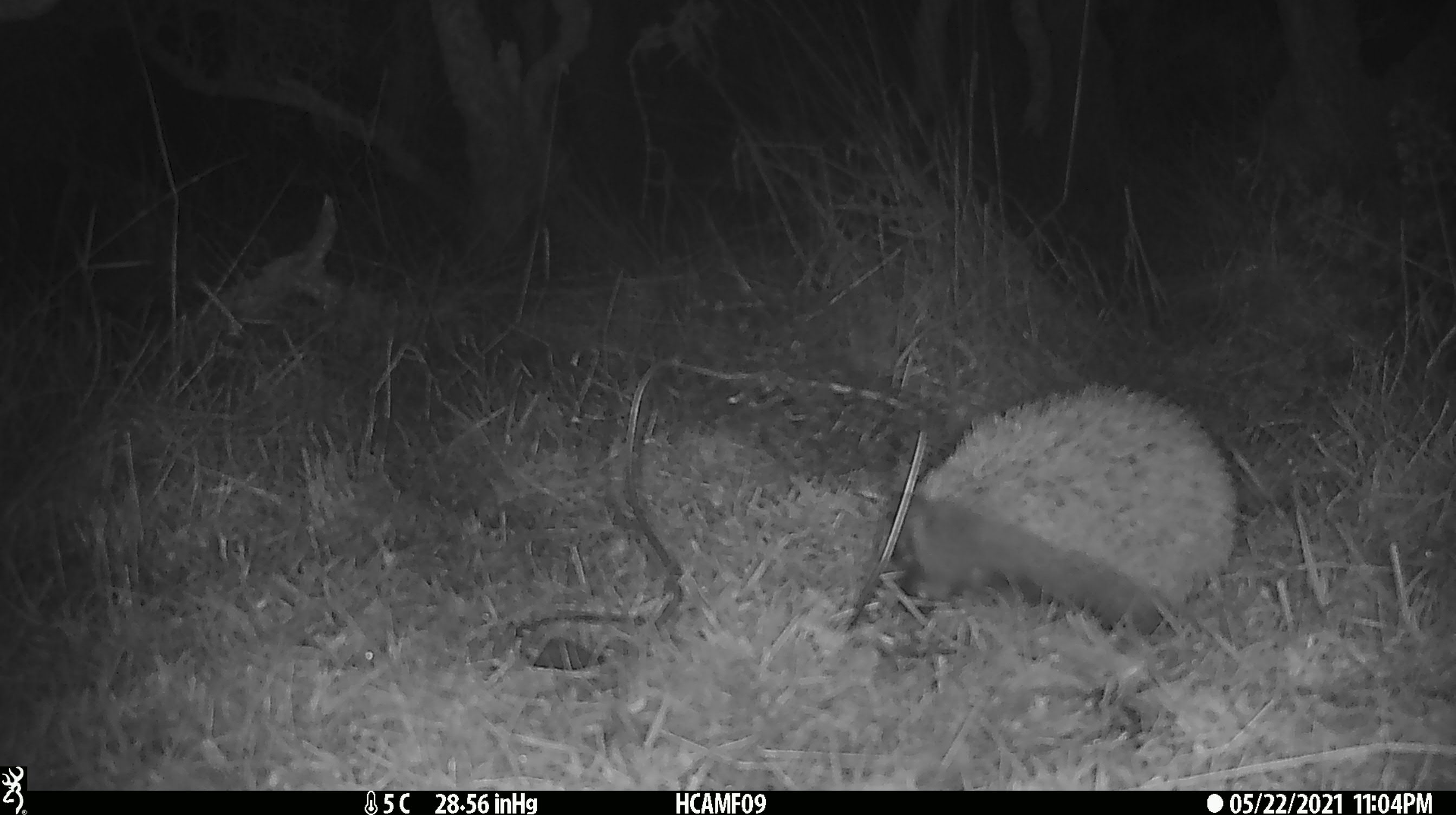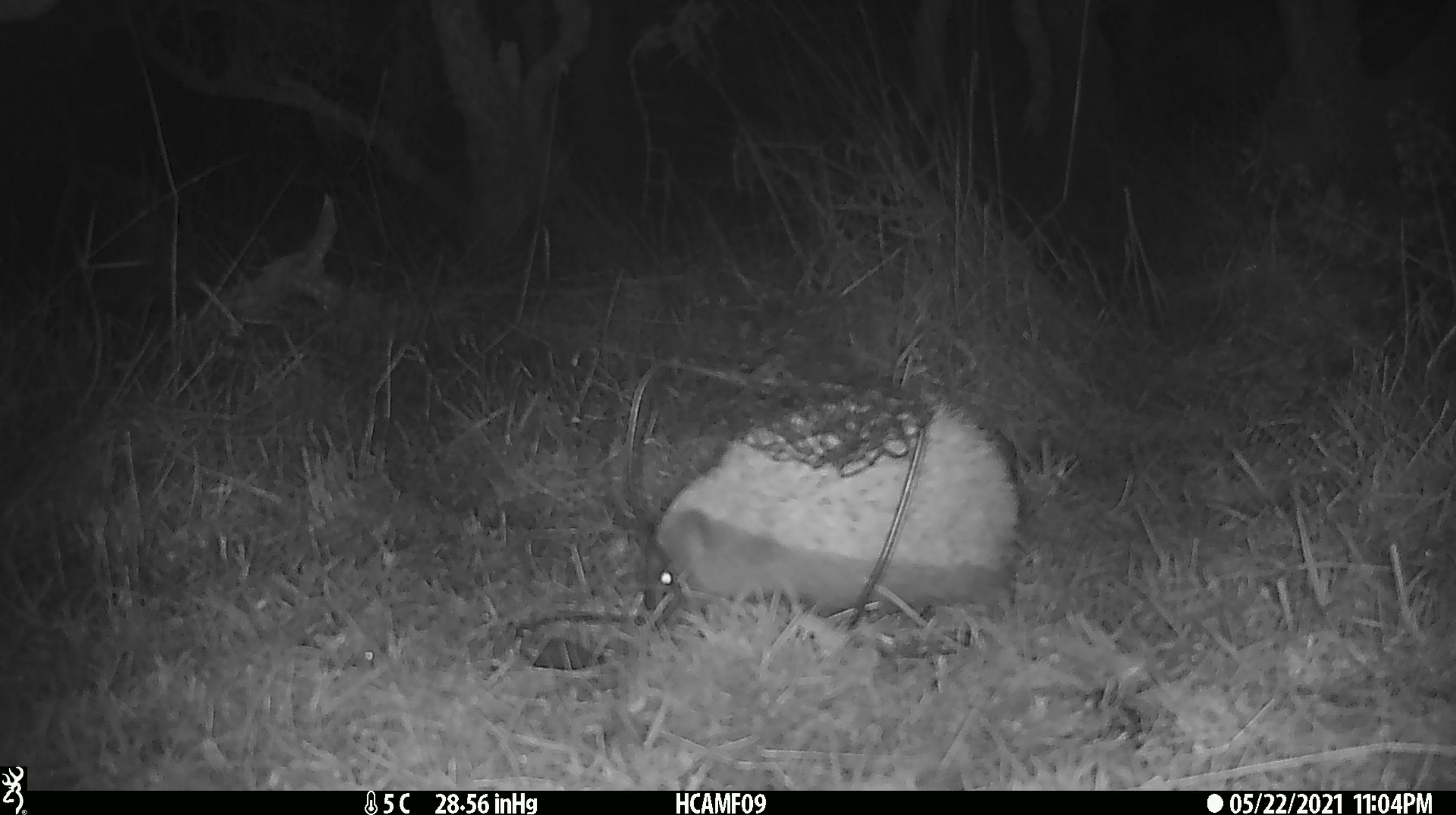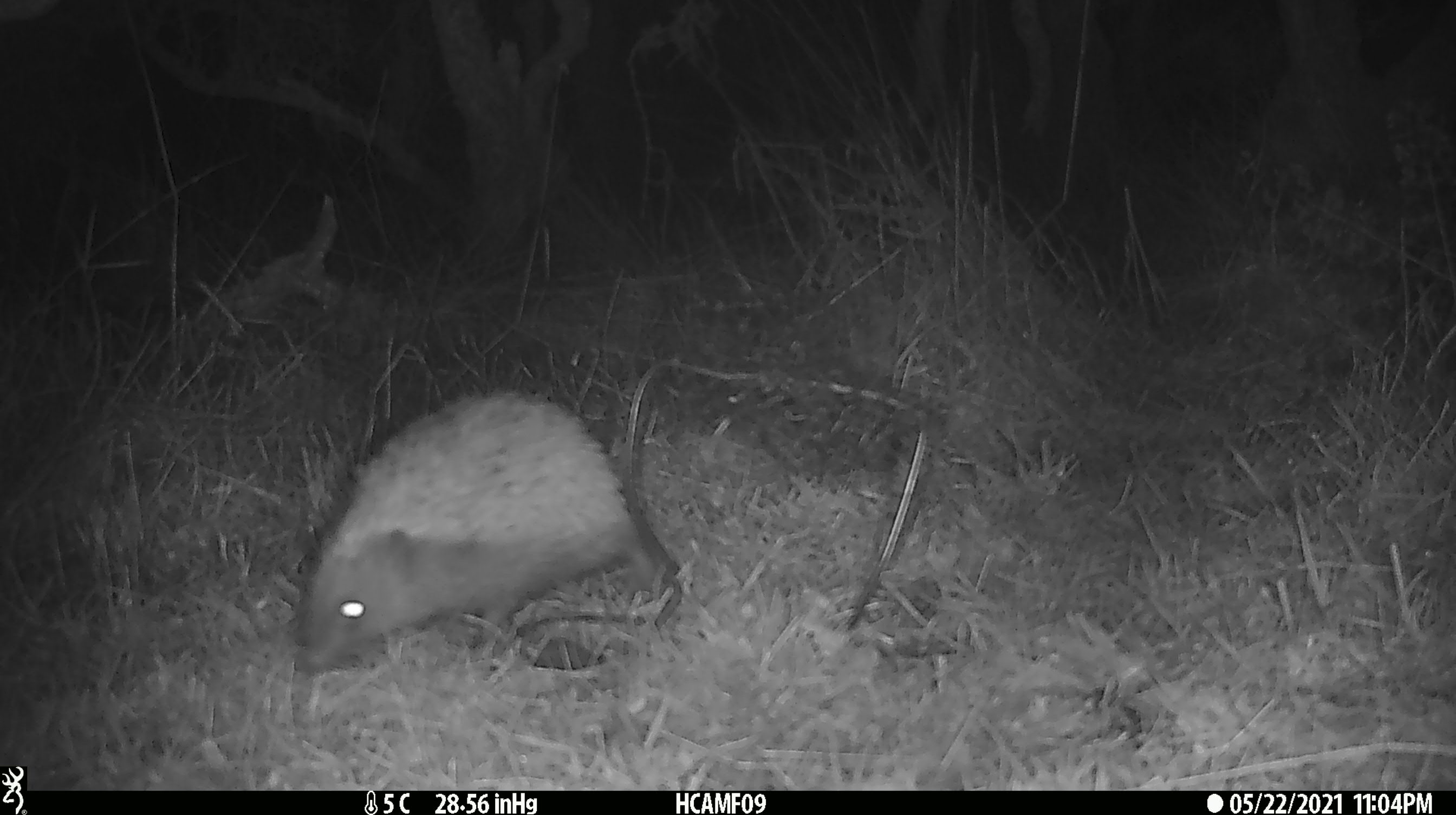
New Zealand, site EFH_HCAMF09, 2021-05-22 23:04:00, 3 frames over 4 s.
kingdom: Animalia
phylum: Chordata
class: Mammalia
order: Eulipotyphla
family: Erinaceidae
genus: Erinaceus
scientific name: Erinaceus europaeus europaeus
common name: european hedgehog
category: hedgehog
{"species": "hedgehog (european hedgehog) (Erinaceus europaeus europaeus)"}